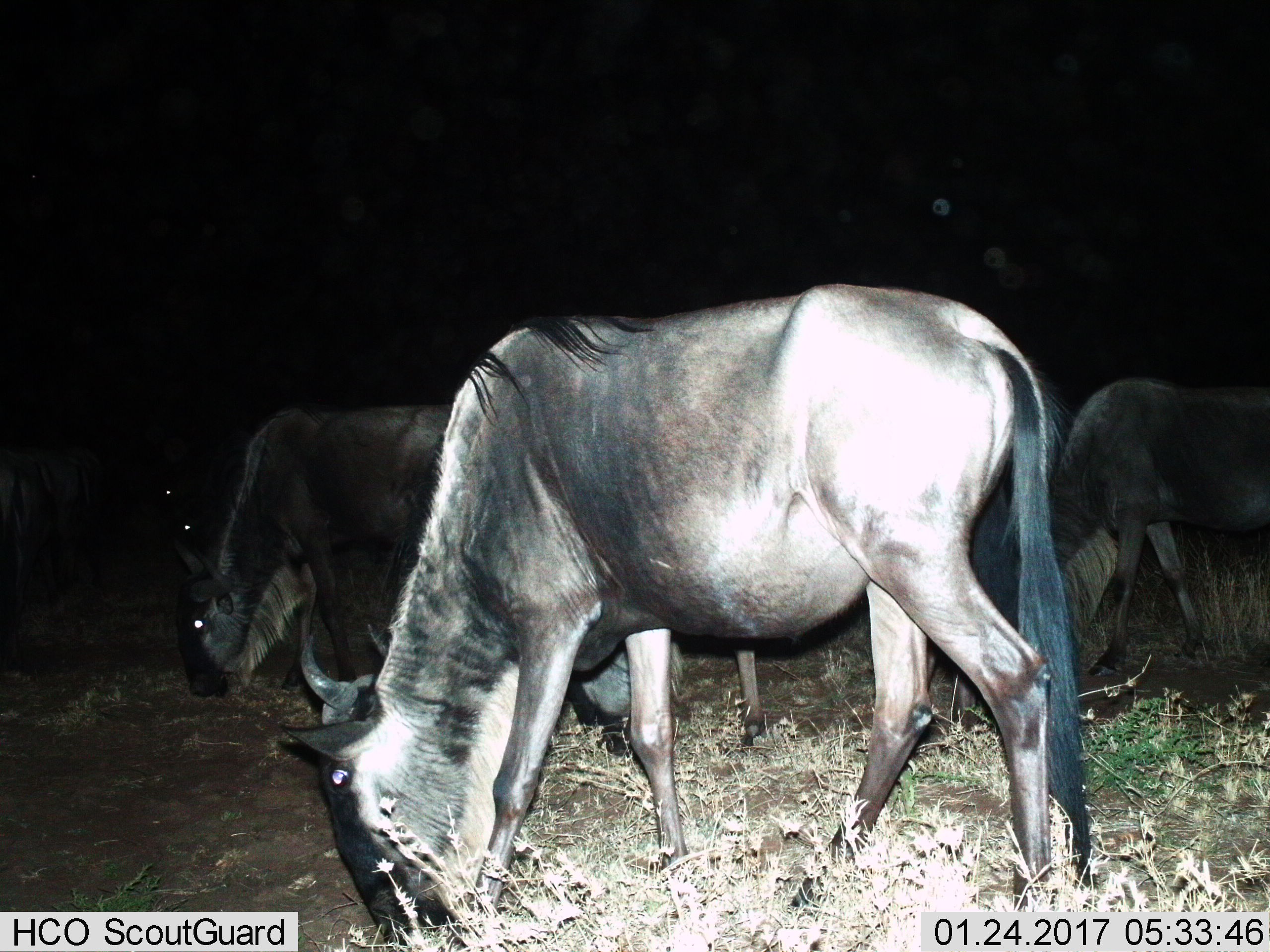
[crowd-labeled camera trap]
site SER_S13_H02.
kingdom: Animalia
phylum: Chordata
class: Mammalia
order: Artiodactyla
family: Bovidae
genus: Connochaetes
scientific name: Connochaetes taurinus taurinus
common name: blue wildebeest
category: wildebeestblue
Wildebeestblue (blue wildebeest) (Connochaetes taurinus taurinus), count 5. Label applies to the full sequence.